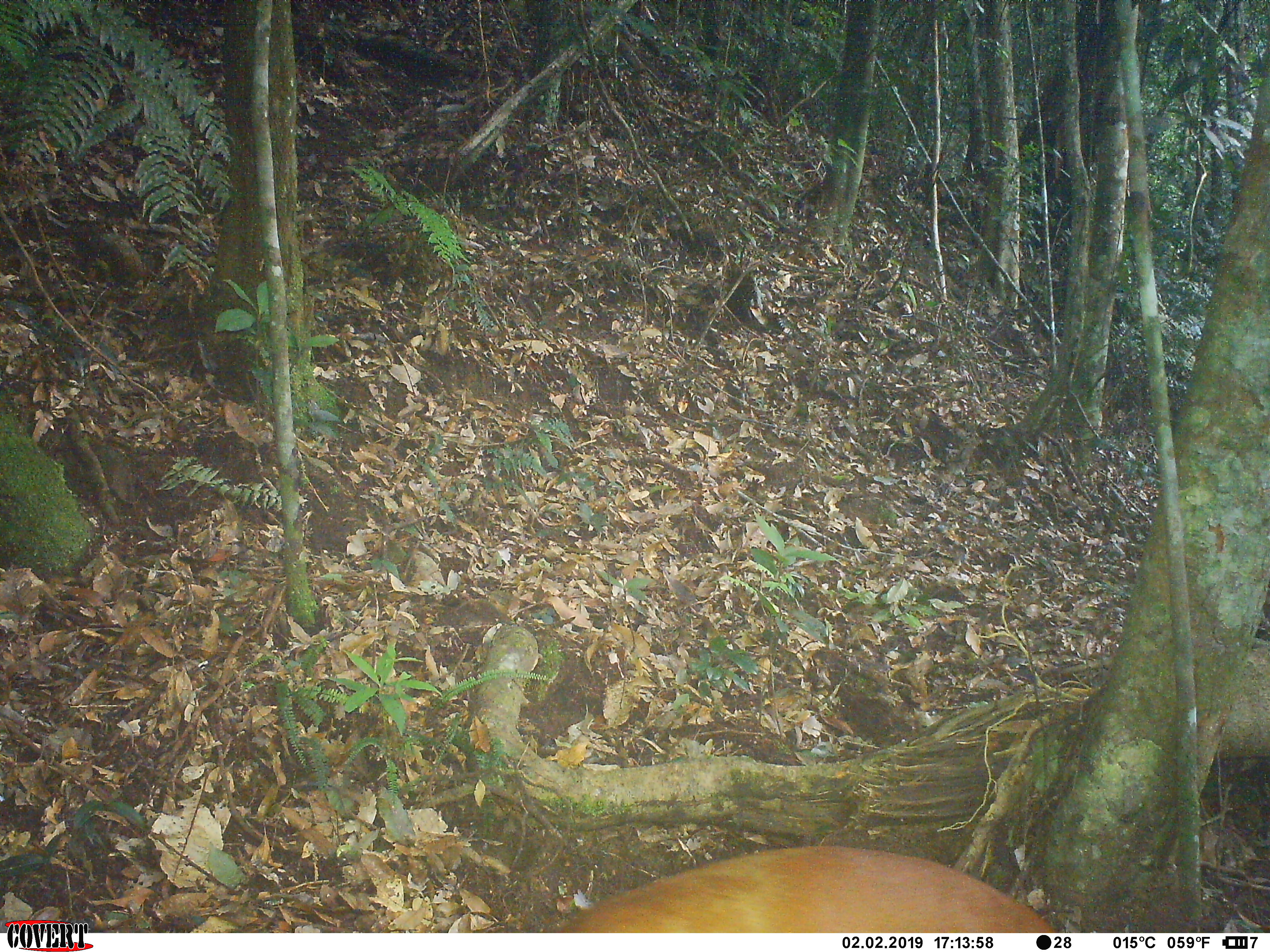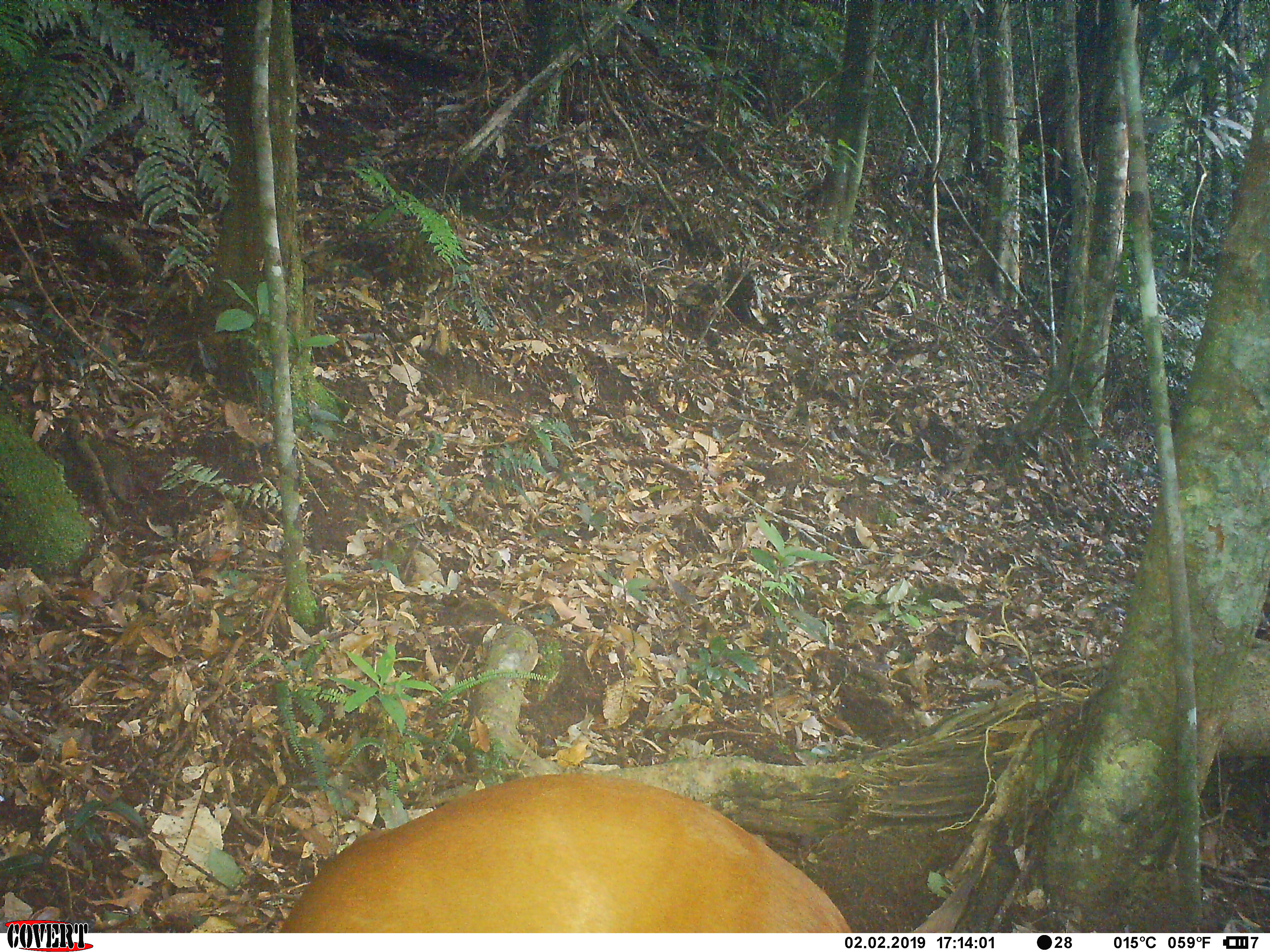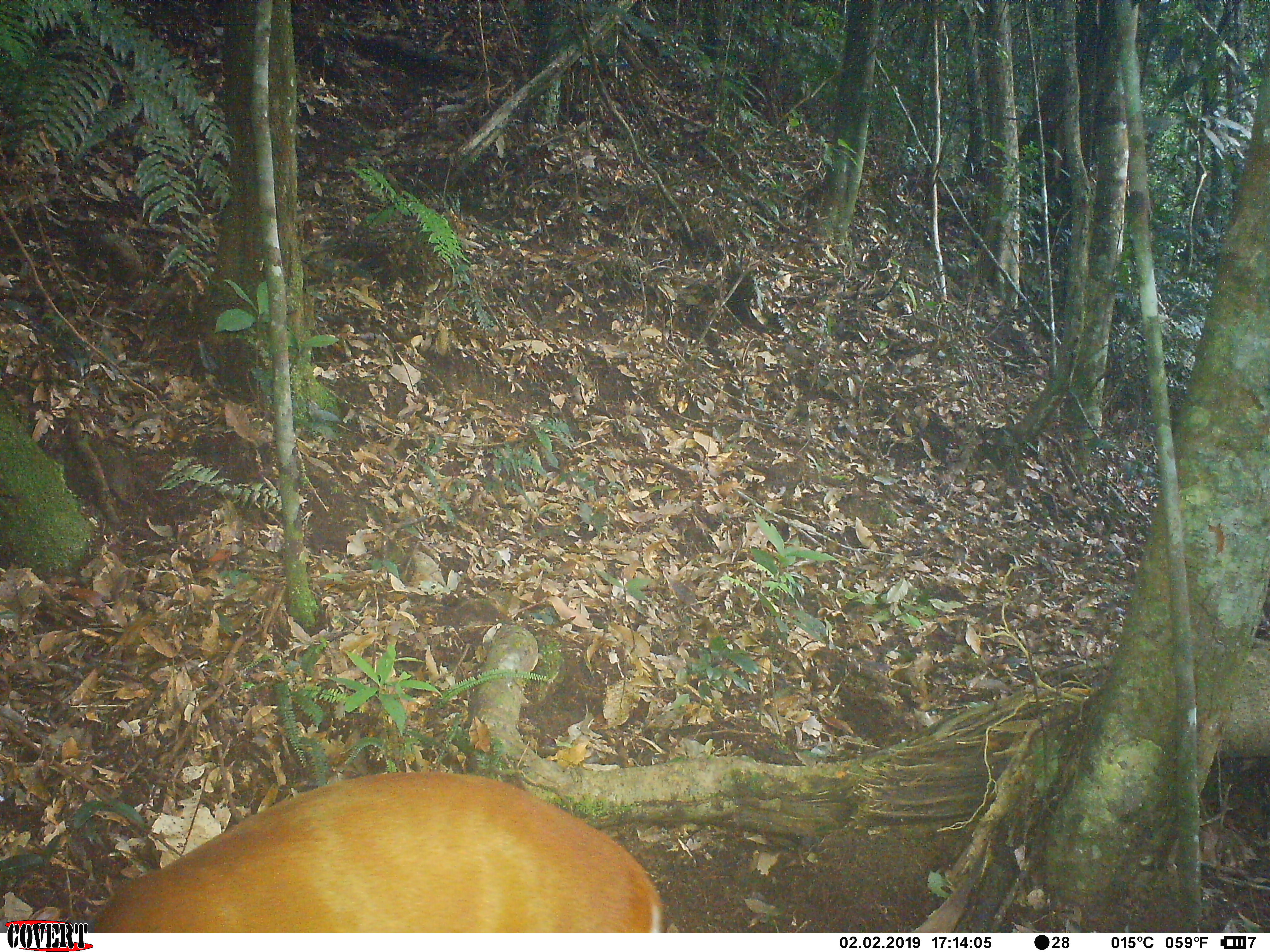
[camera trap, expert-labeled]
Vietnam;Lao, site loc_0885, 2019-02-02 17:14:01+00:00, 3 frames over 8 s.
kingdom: Animalia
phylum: Chordata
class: Mammalia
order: Artiodactyla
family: Cervidae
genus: Muntiacus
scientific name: Muntiacus muntjak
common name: red muntjac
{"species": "red muntjac (Muntiacus muntjak)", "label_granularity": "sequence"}